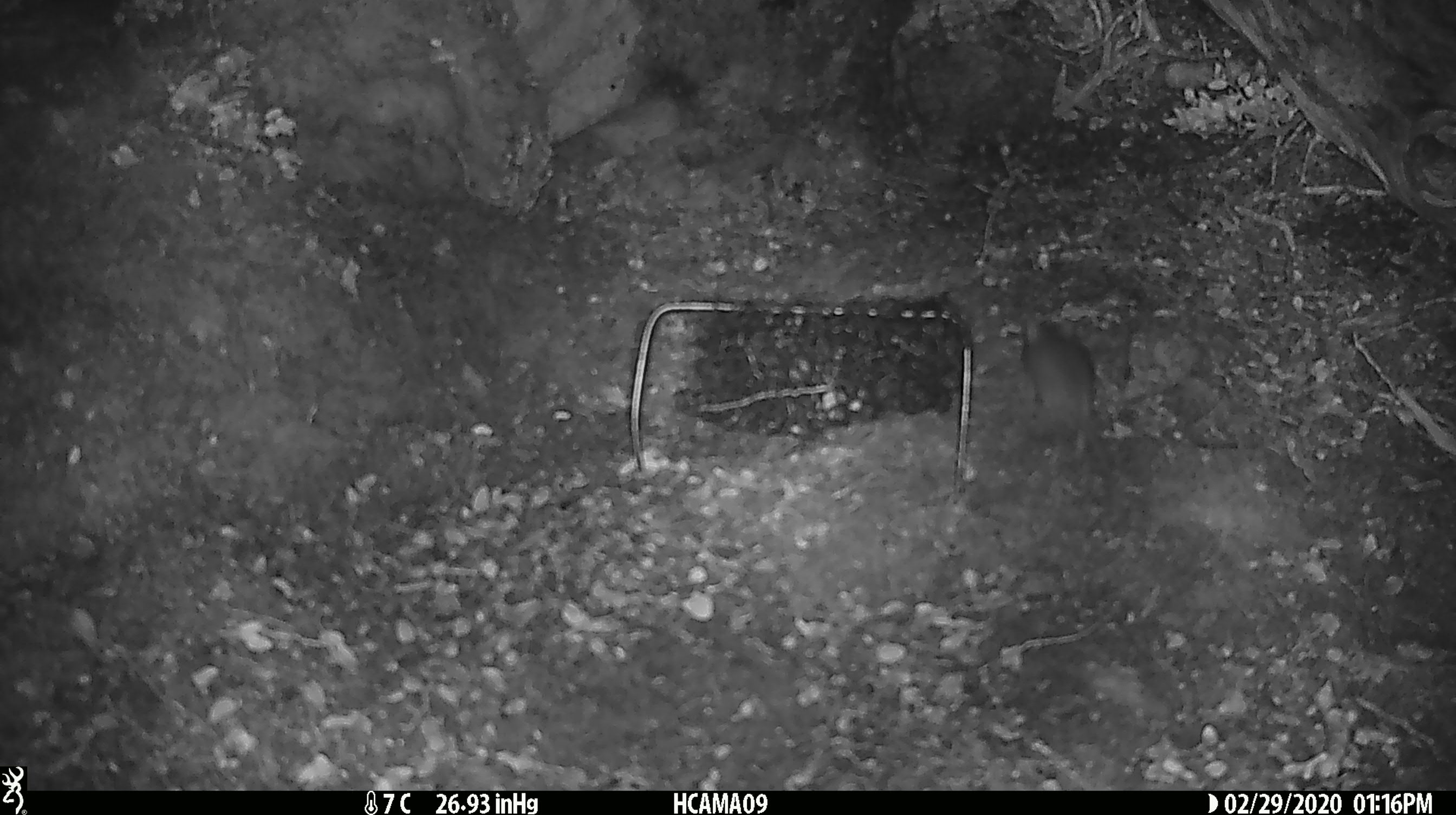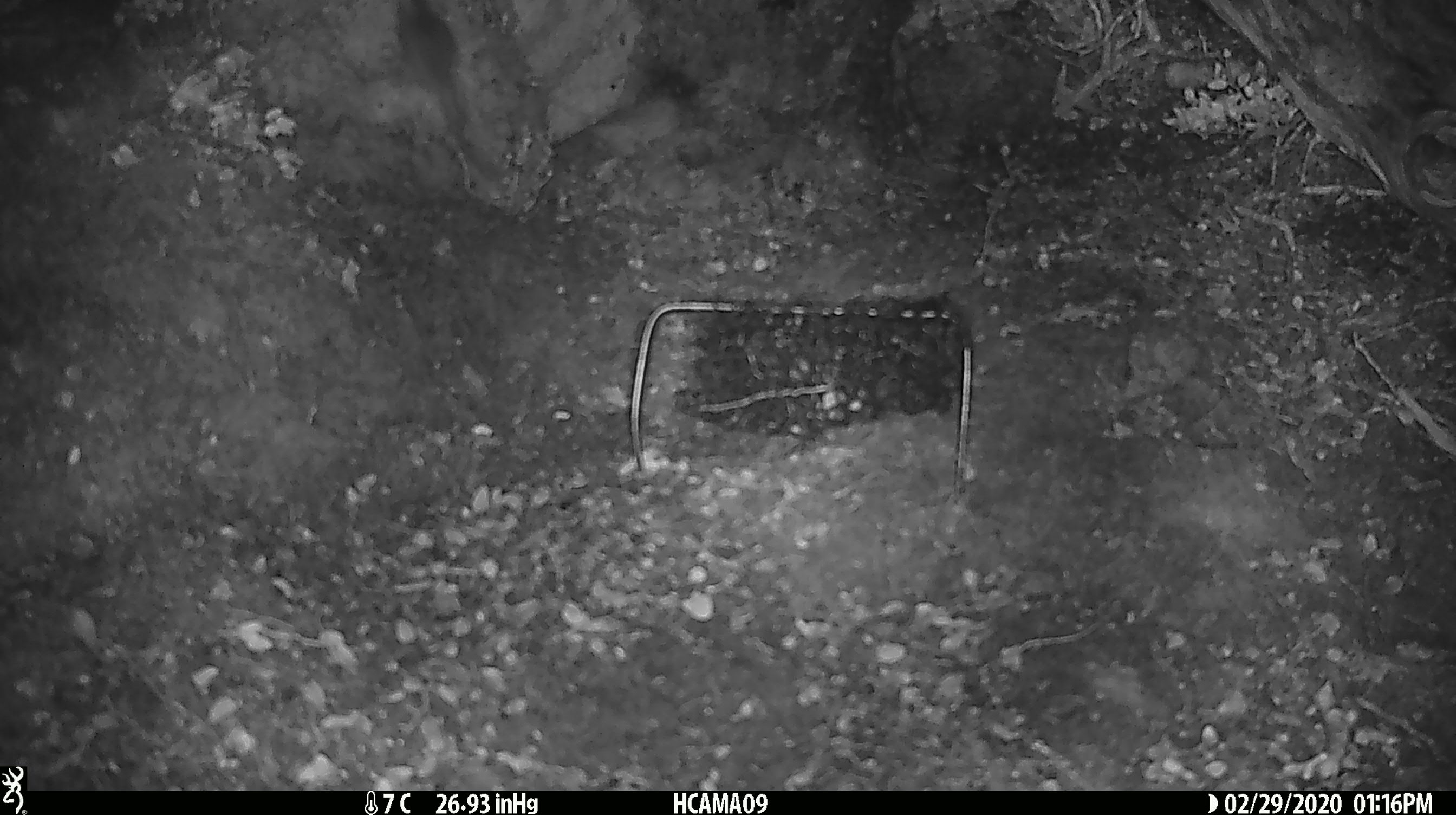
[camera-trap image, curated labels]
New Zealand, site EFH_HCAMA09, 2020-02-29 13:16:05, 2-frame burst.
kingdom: Animalia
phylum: Chordata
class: Mammalia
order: Rodentia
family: Muridae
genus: Mus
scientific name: Mus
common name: mouse